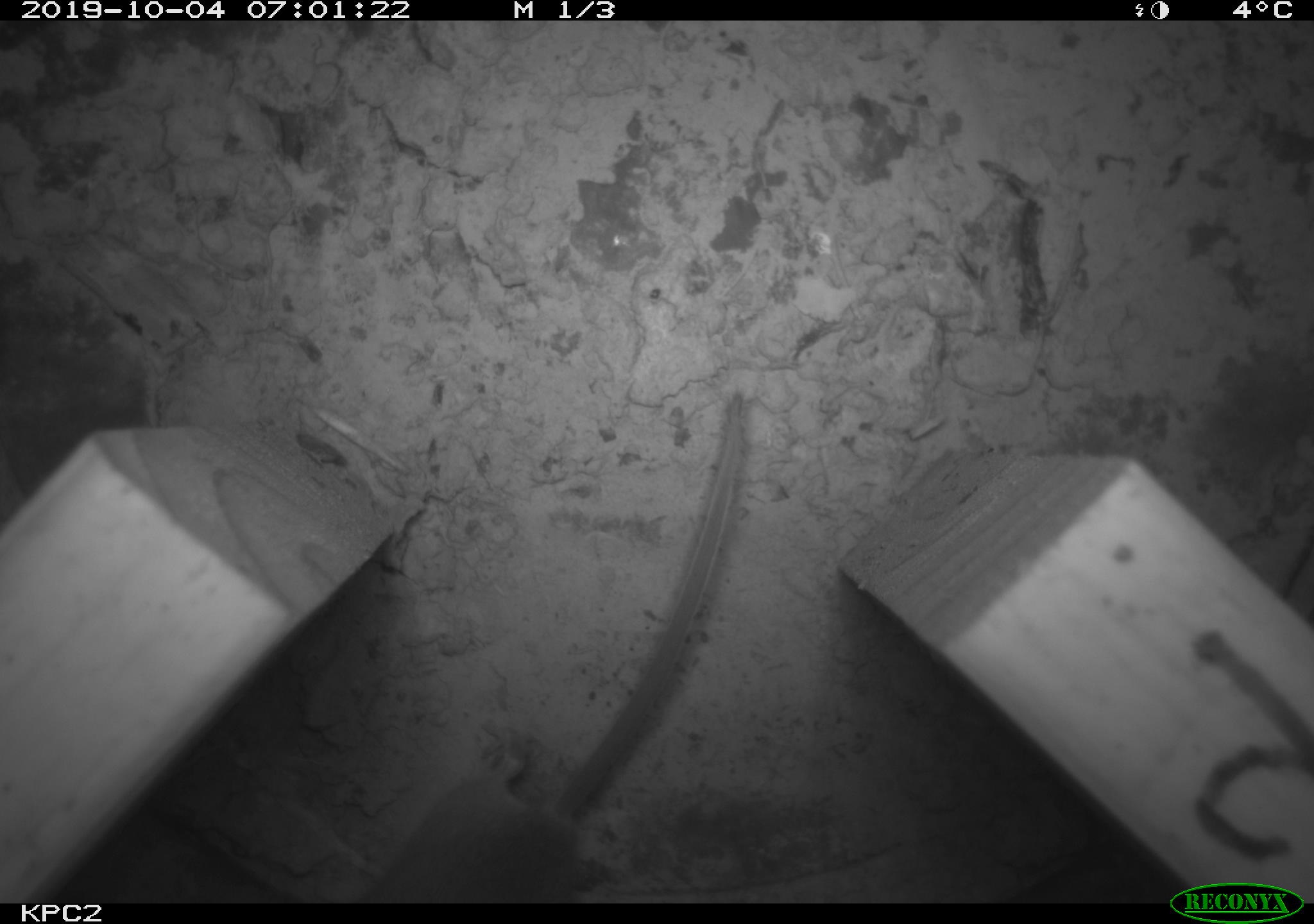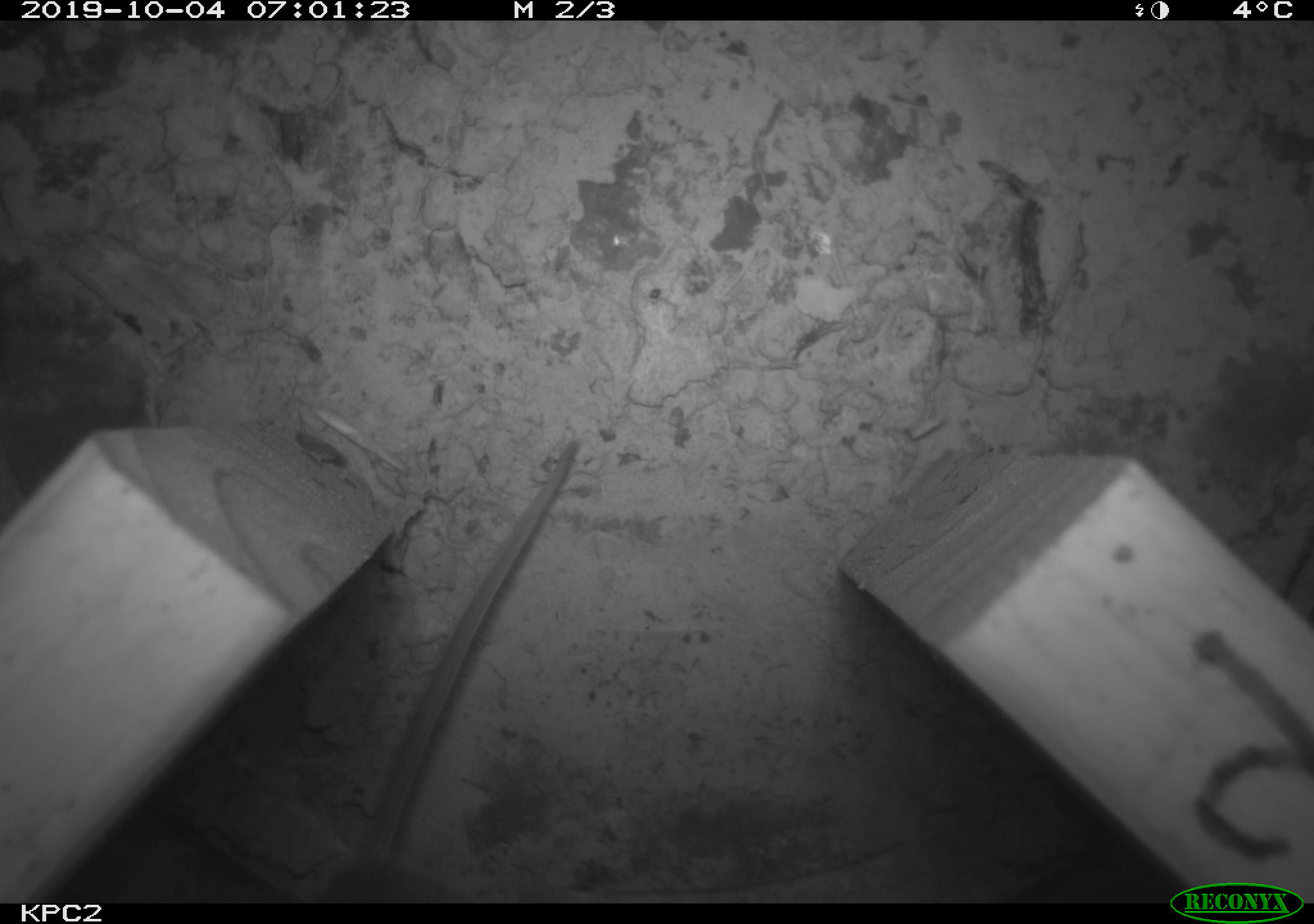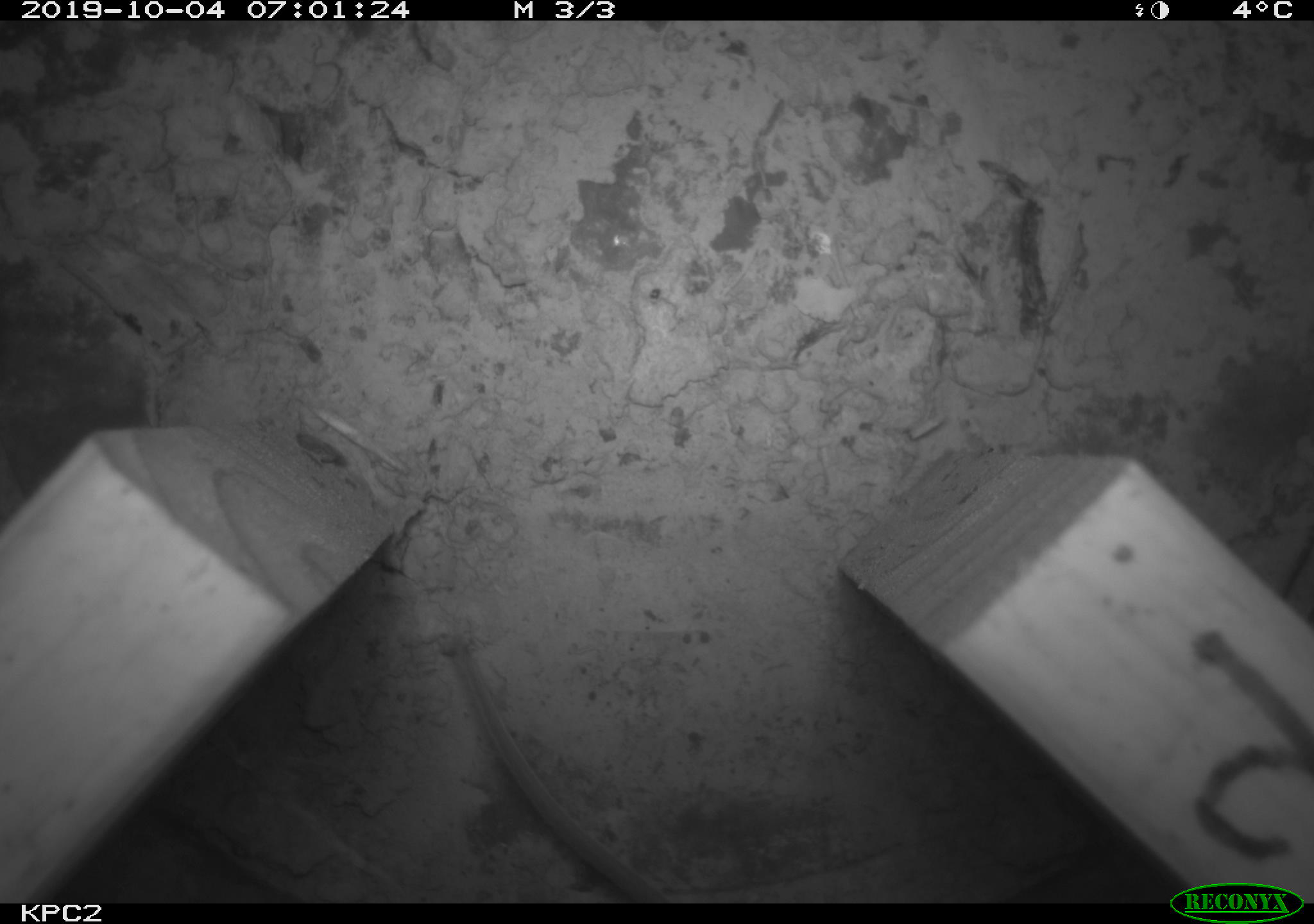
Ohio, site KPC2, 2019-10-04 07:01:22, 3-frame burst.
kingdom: Animalia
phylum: Chordata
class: Mammalia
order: Rodentia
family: Cricetidae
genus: Peromyscus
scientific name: Peromyscus leucopus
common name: white-footed mouse